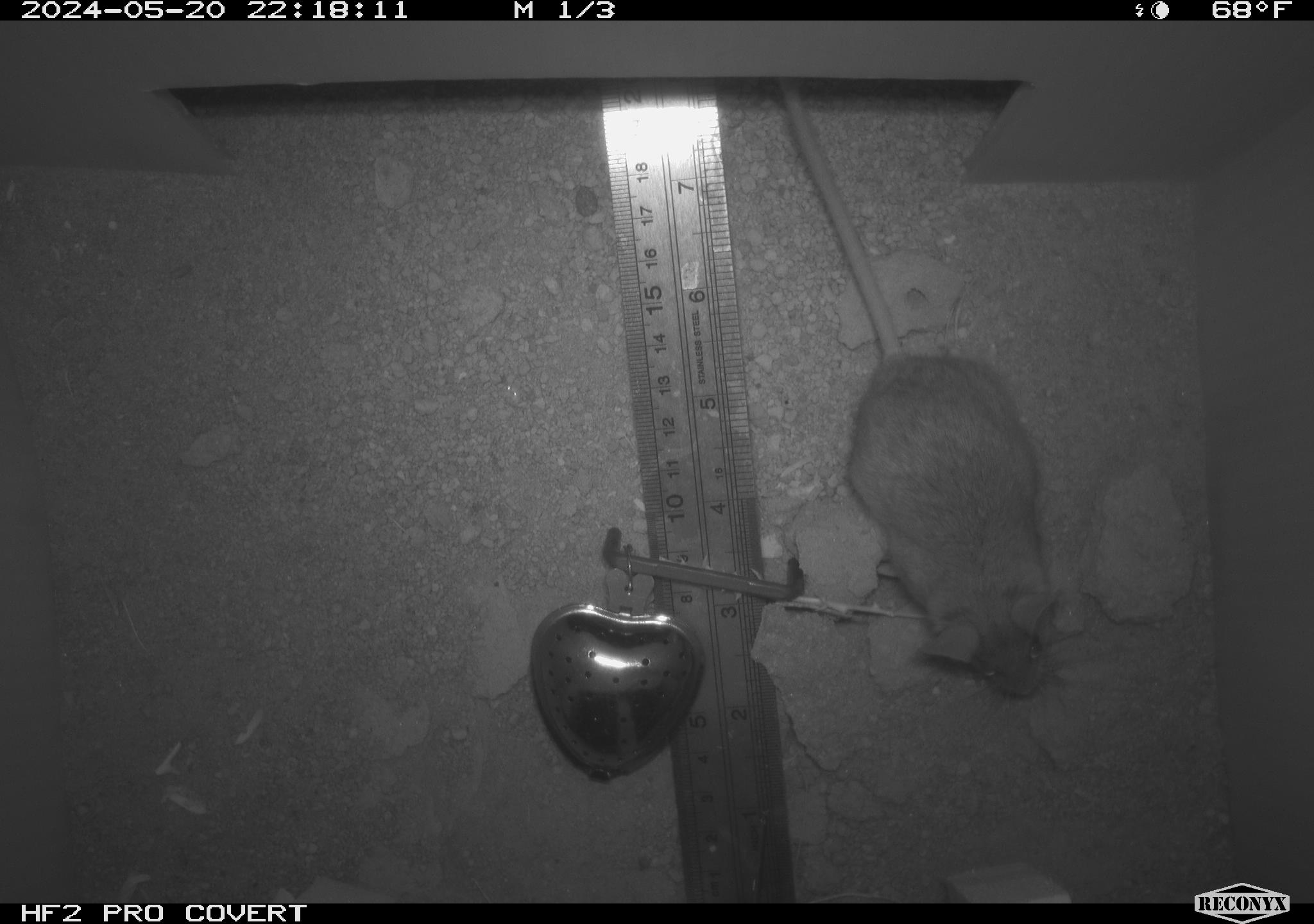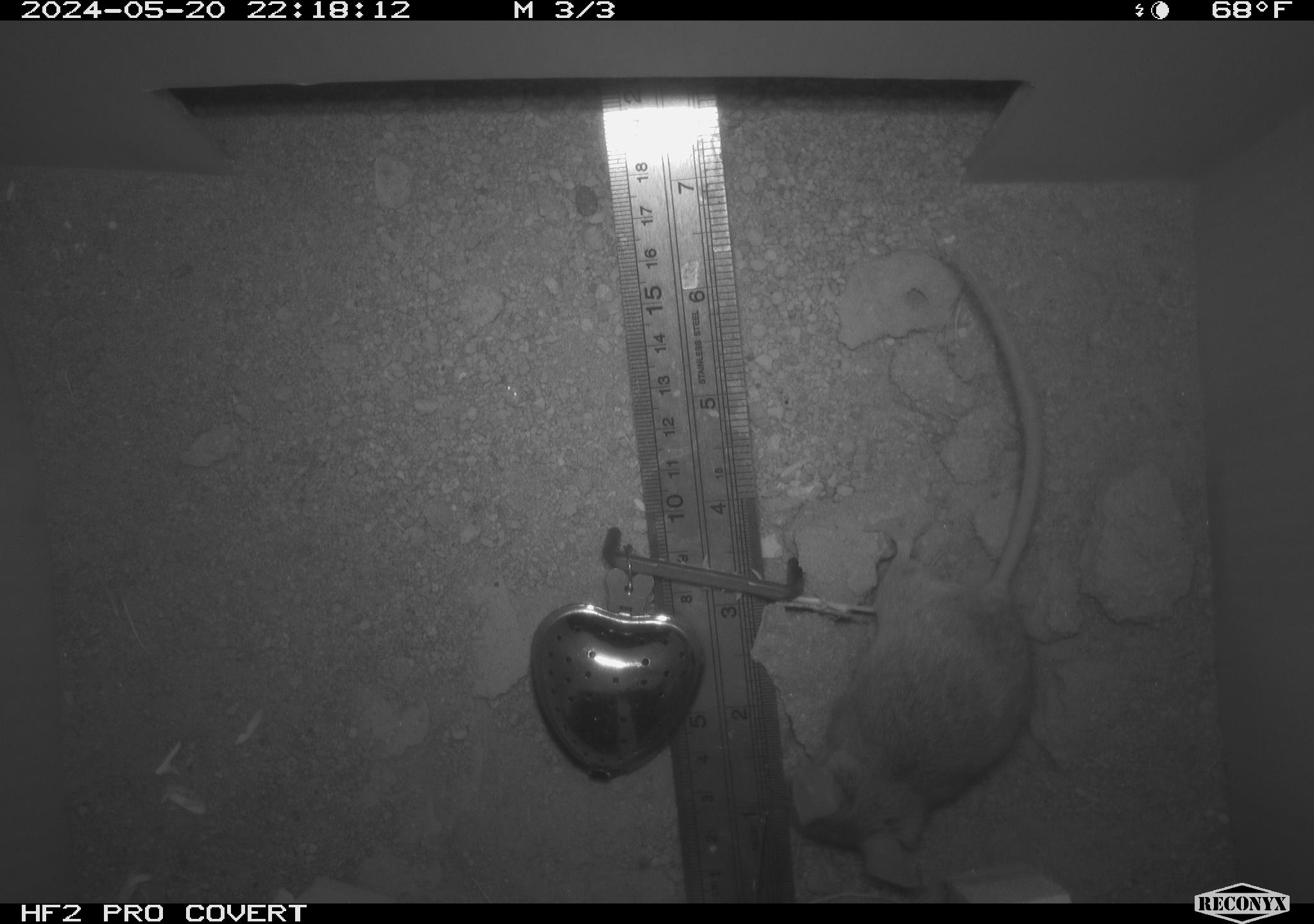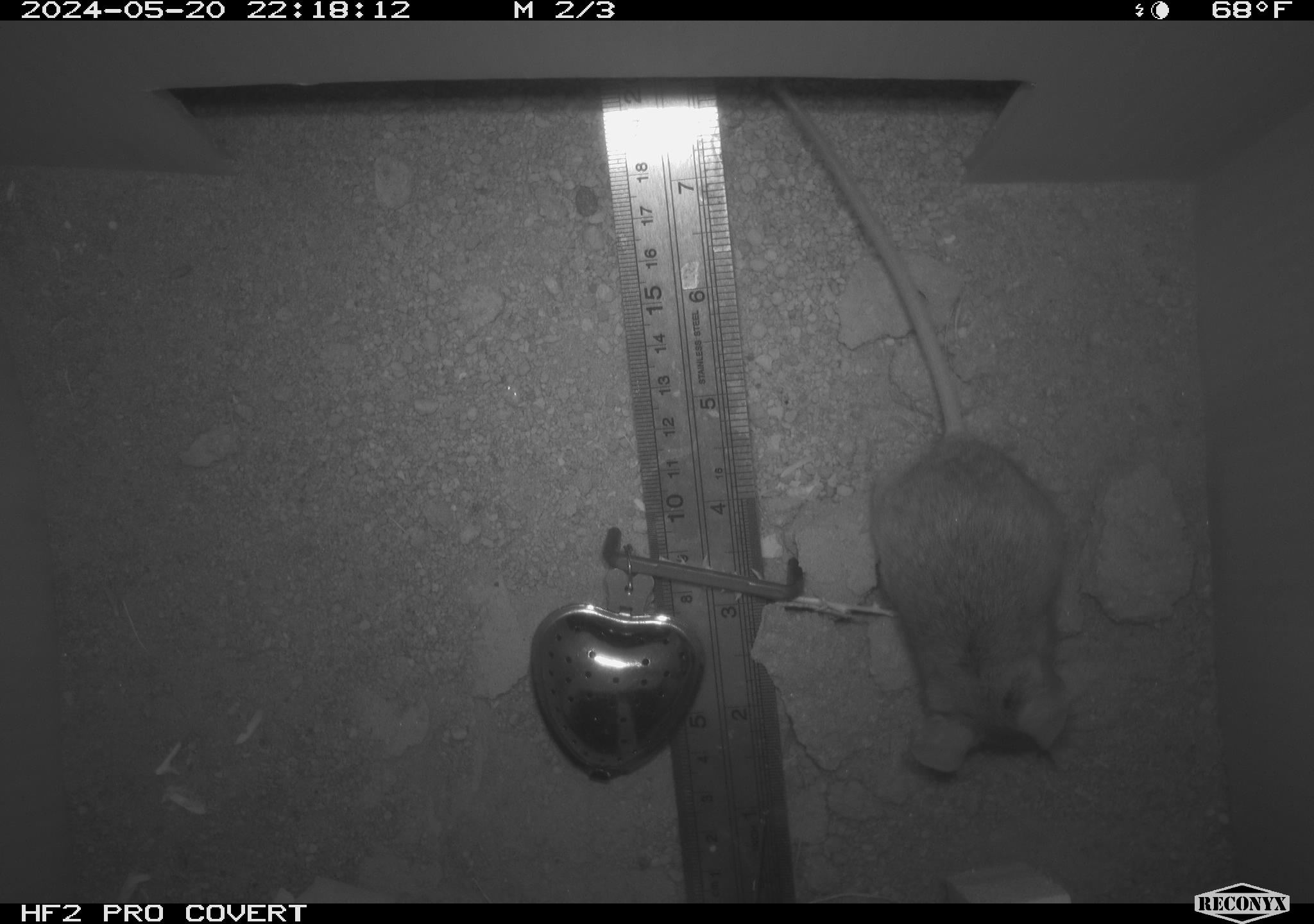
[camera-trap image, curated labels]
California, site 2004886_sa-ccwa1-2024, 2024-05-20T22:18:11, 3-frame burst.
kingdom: Animalia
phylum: Chordata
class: Mammalia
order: Rodentia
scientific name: Rodentia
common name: mouse species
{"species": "mouse species (Rodentia)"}